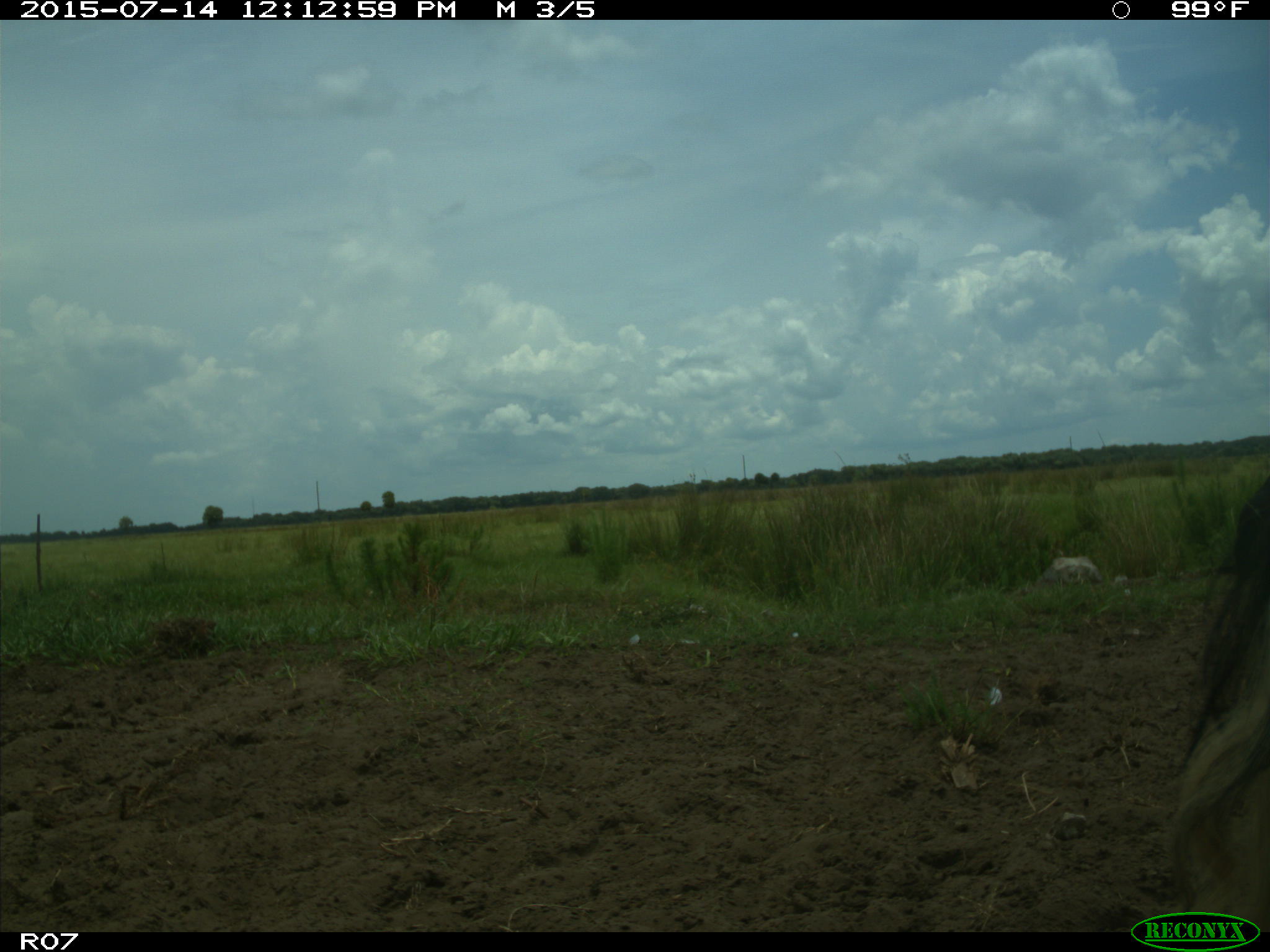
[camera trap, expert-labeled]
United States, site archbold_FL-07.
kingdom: Animalia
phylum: Chordata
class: Mammalia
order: Artiodactyla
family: Bovidae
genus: Bos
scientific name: Bos taurus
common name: domestic cow